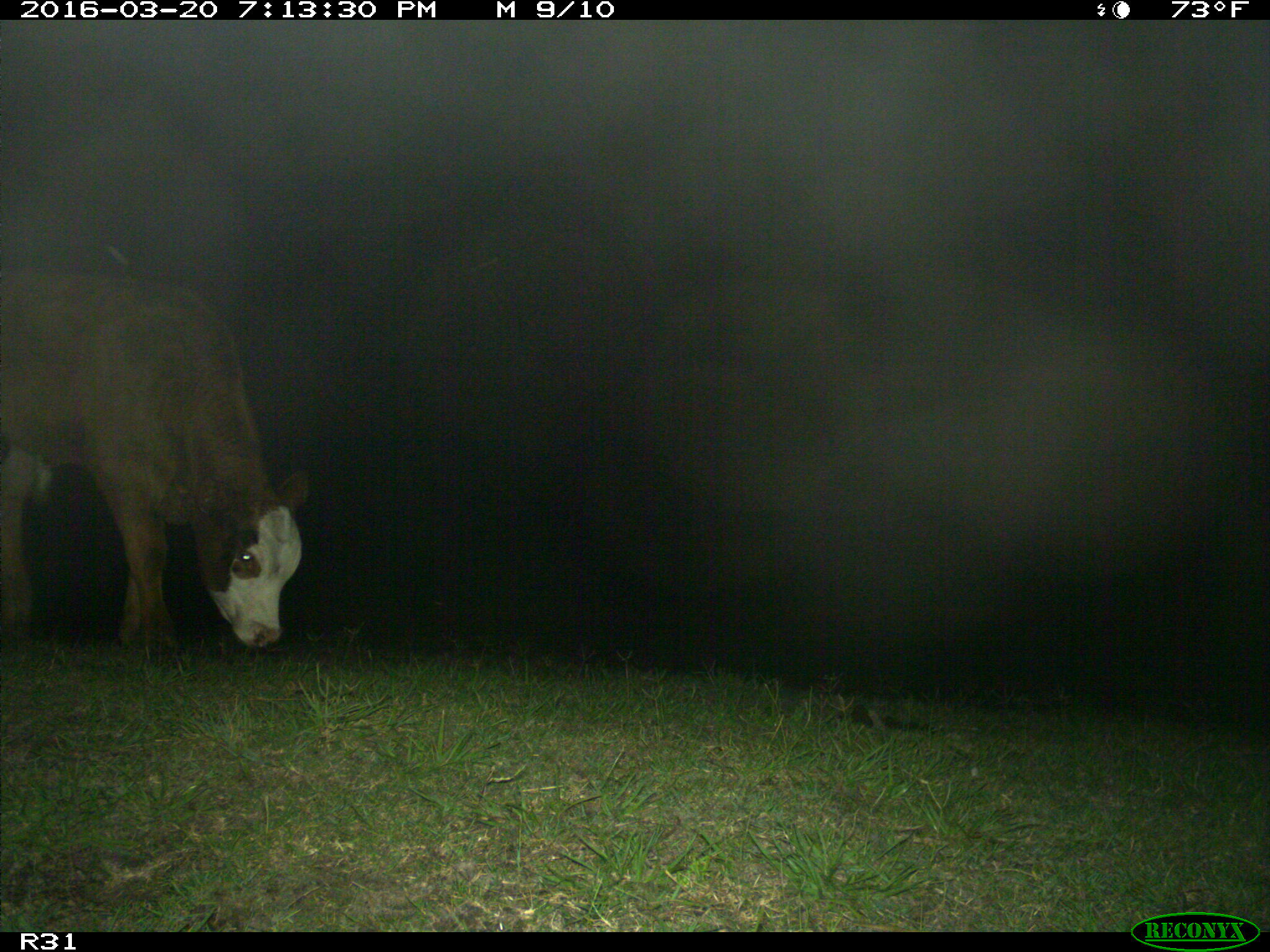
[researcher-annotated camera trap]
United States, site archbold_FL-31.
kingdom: Animalia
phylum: Chordata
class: Mammalia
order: Artiodactyla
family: Bovidae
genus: Bos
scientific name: Bos taurus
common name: domestic cow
Bos taurus (domestic cow).